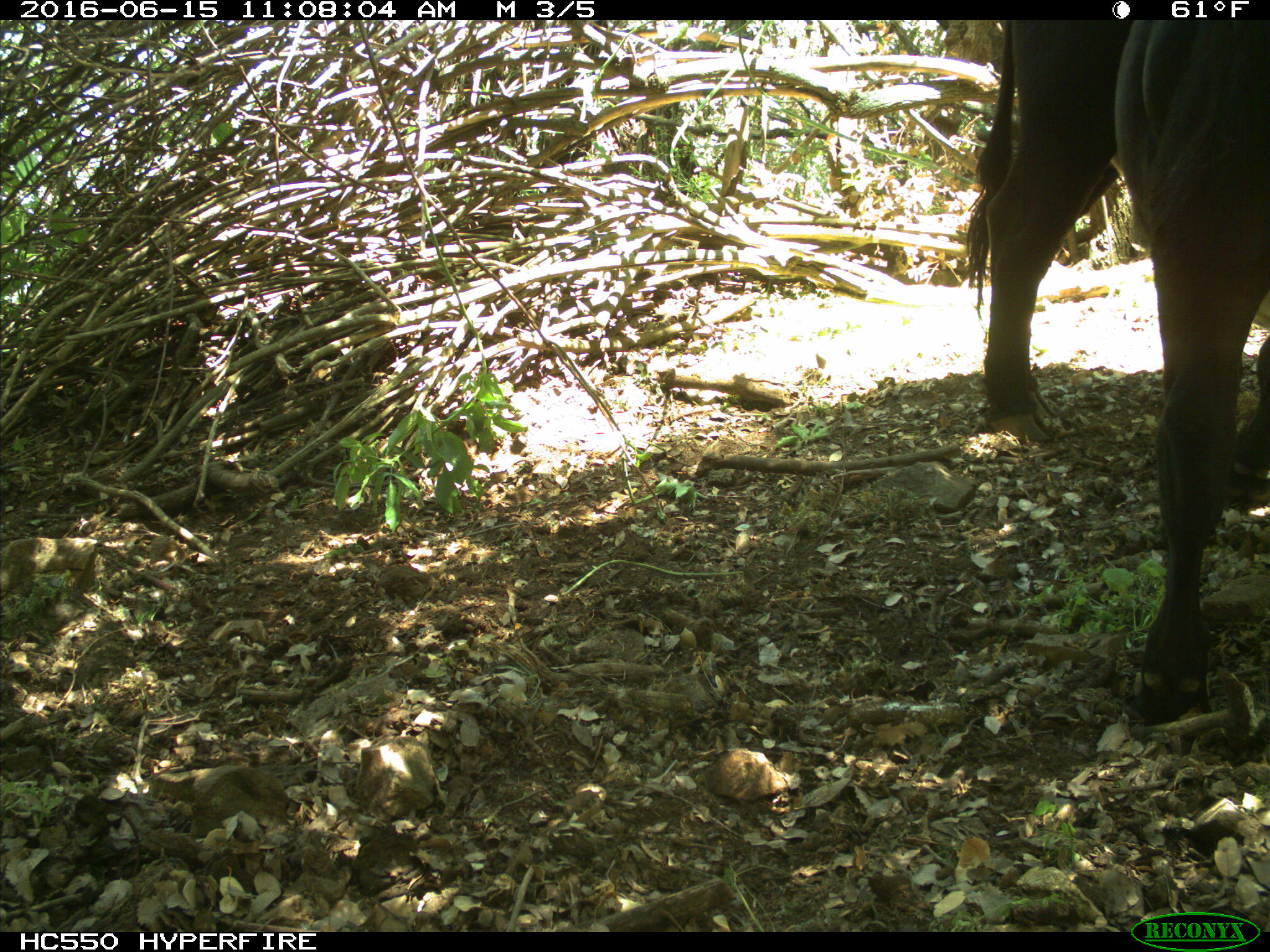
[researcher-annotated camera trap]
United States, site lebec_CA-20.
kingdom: Animalia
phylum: Chordata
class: Mammalia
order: Artiodactyla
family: Bovidae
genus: Bos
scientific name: Bos taurus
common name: domestic cow